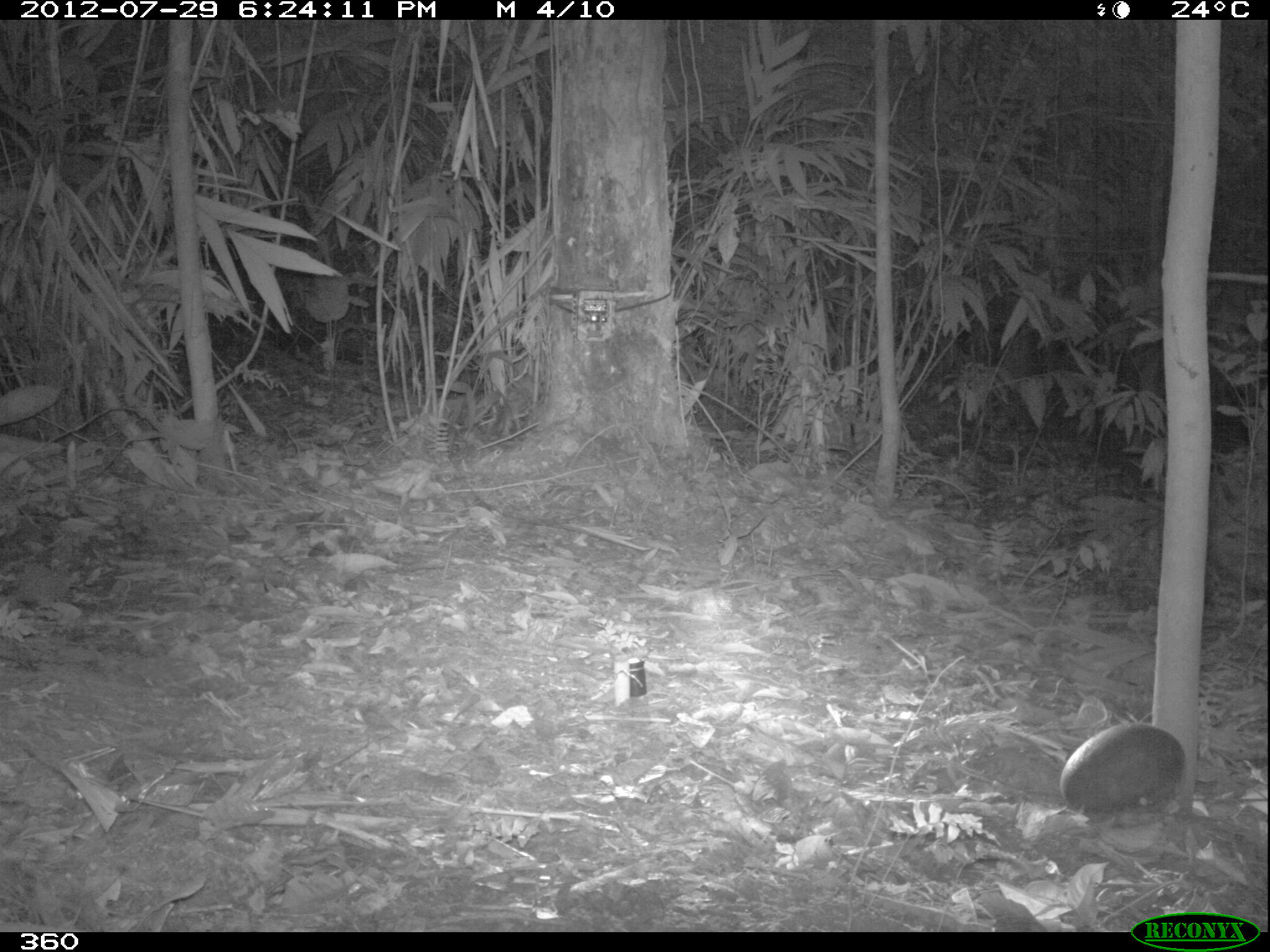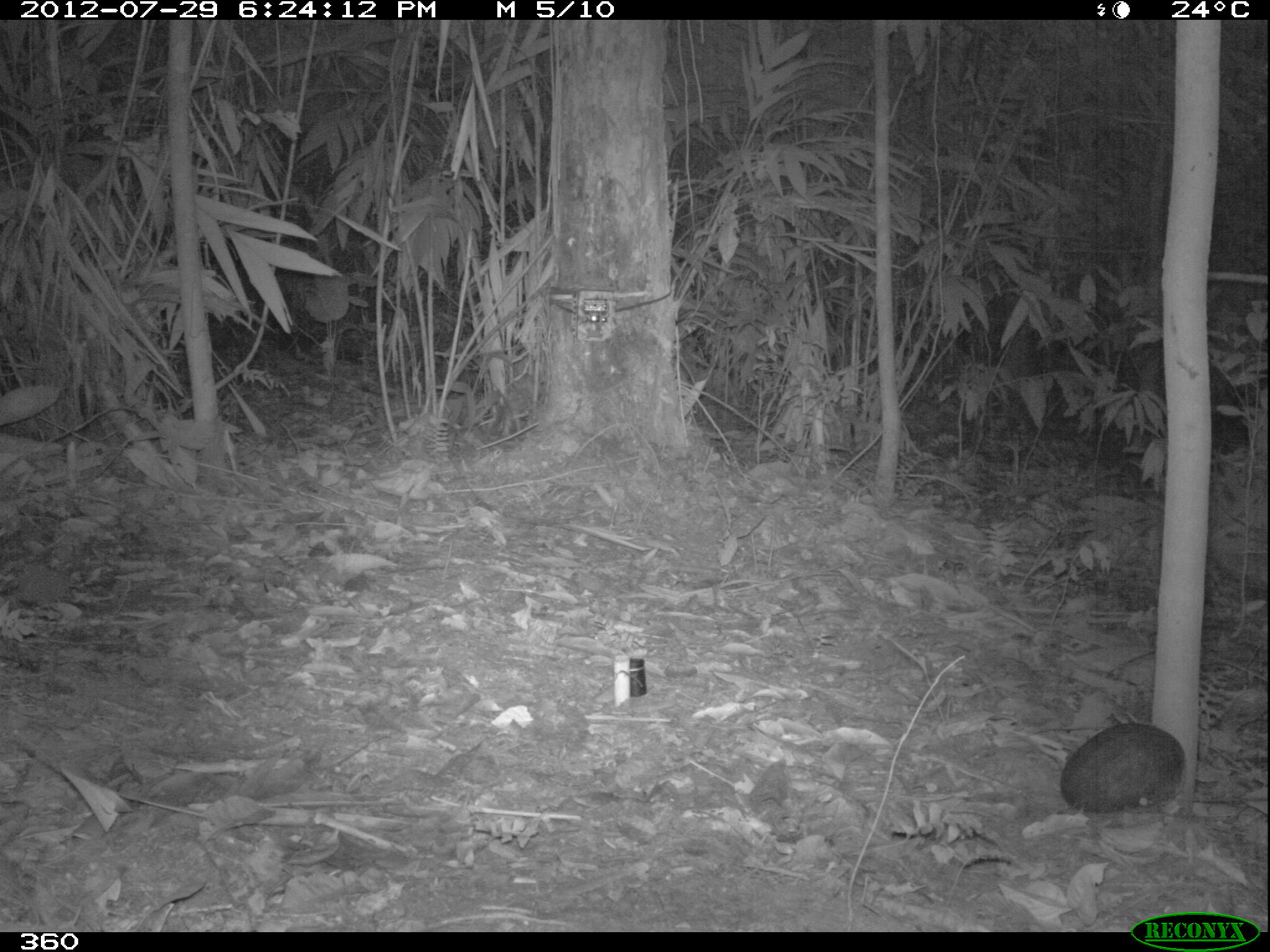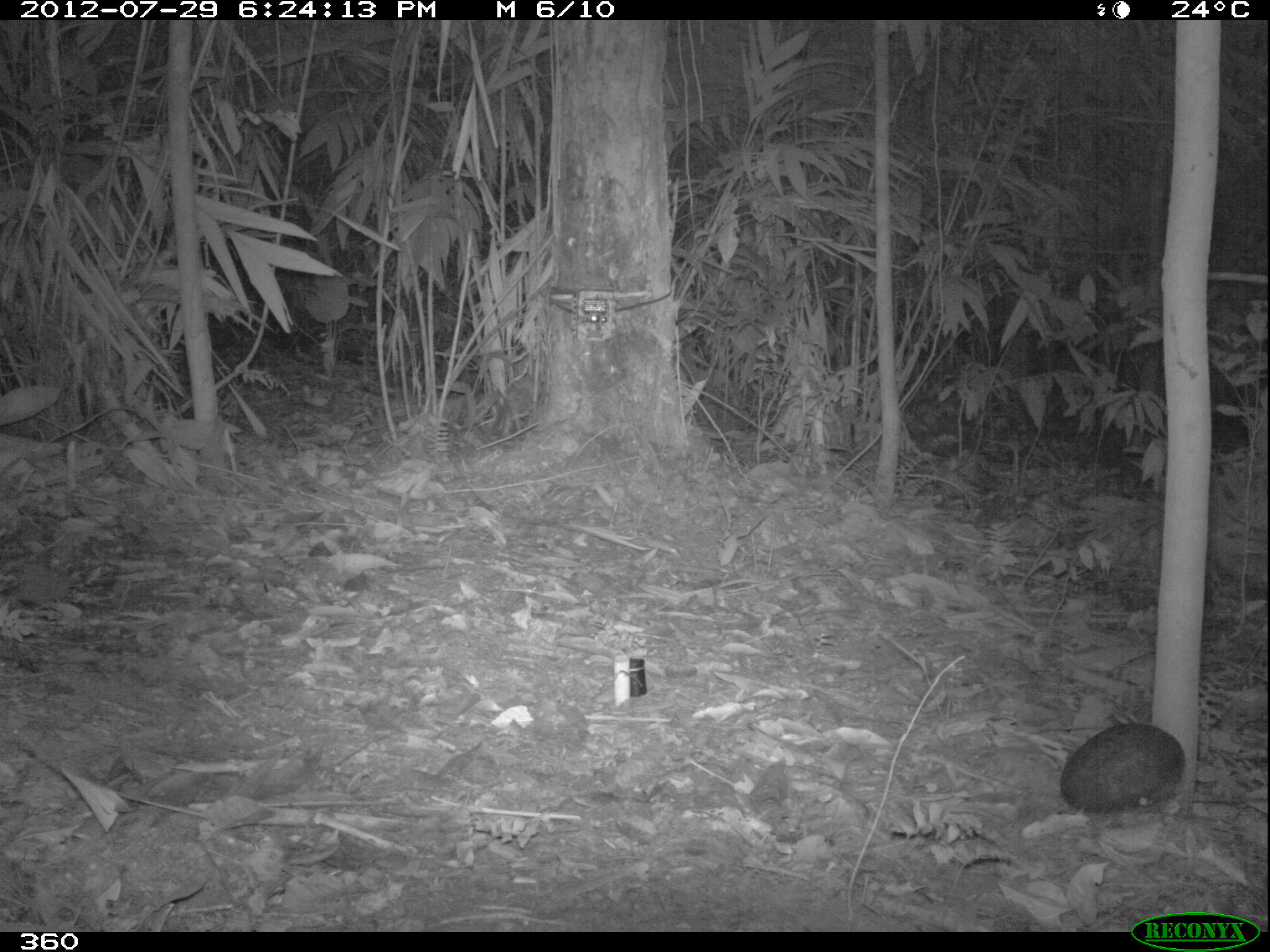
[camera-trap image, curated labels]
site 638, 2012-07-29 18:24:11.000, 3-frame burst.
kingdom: Animalia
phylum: Chordata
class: Mammalia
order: Rodentia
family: Dasyproctidae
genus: Dasyprocta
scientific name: Dasyprocta punctata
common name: central american agouti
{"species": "Dasyprocta punctata (central american agouti)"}